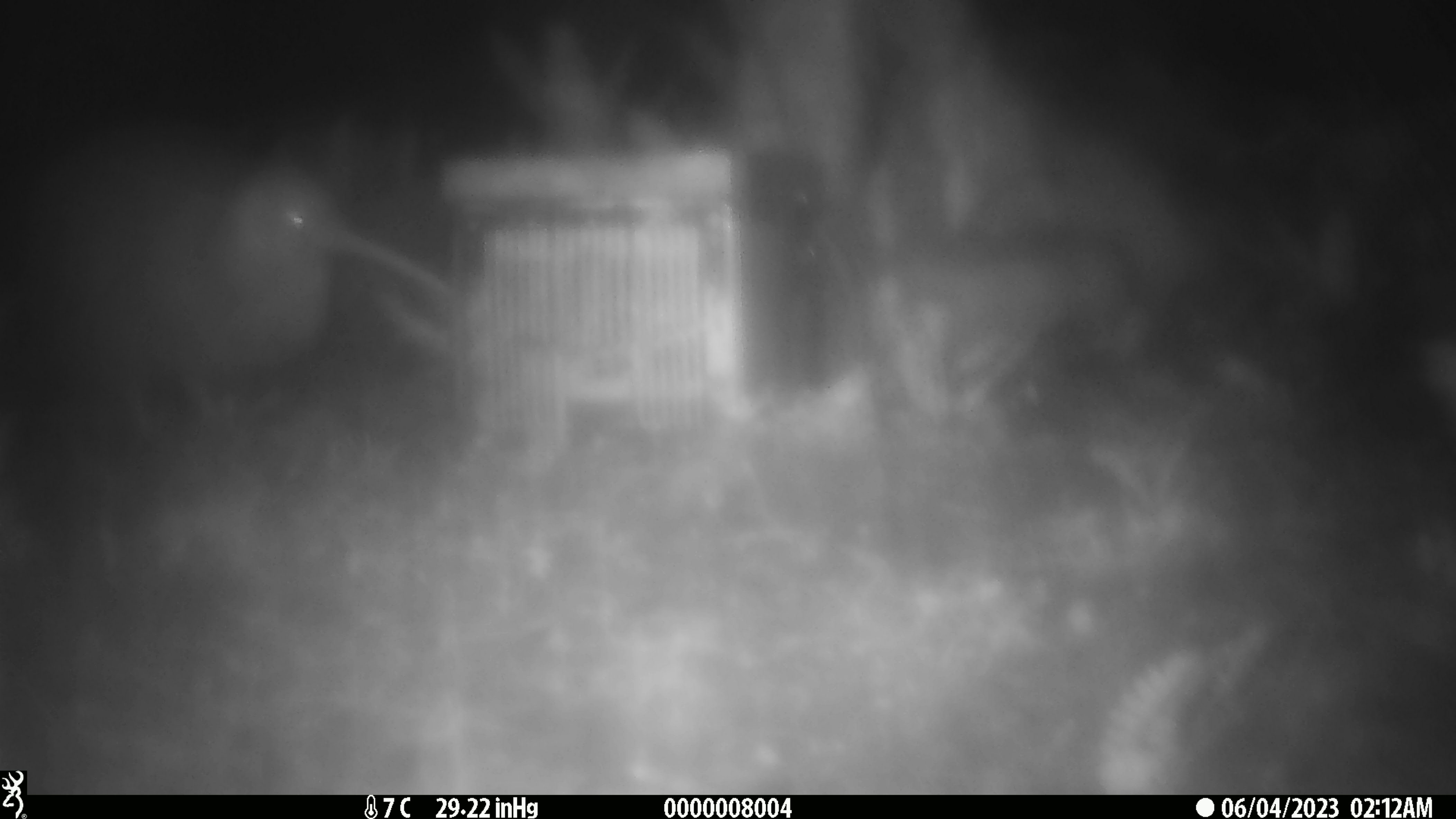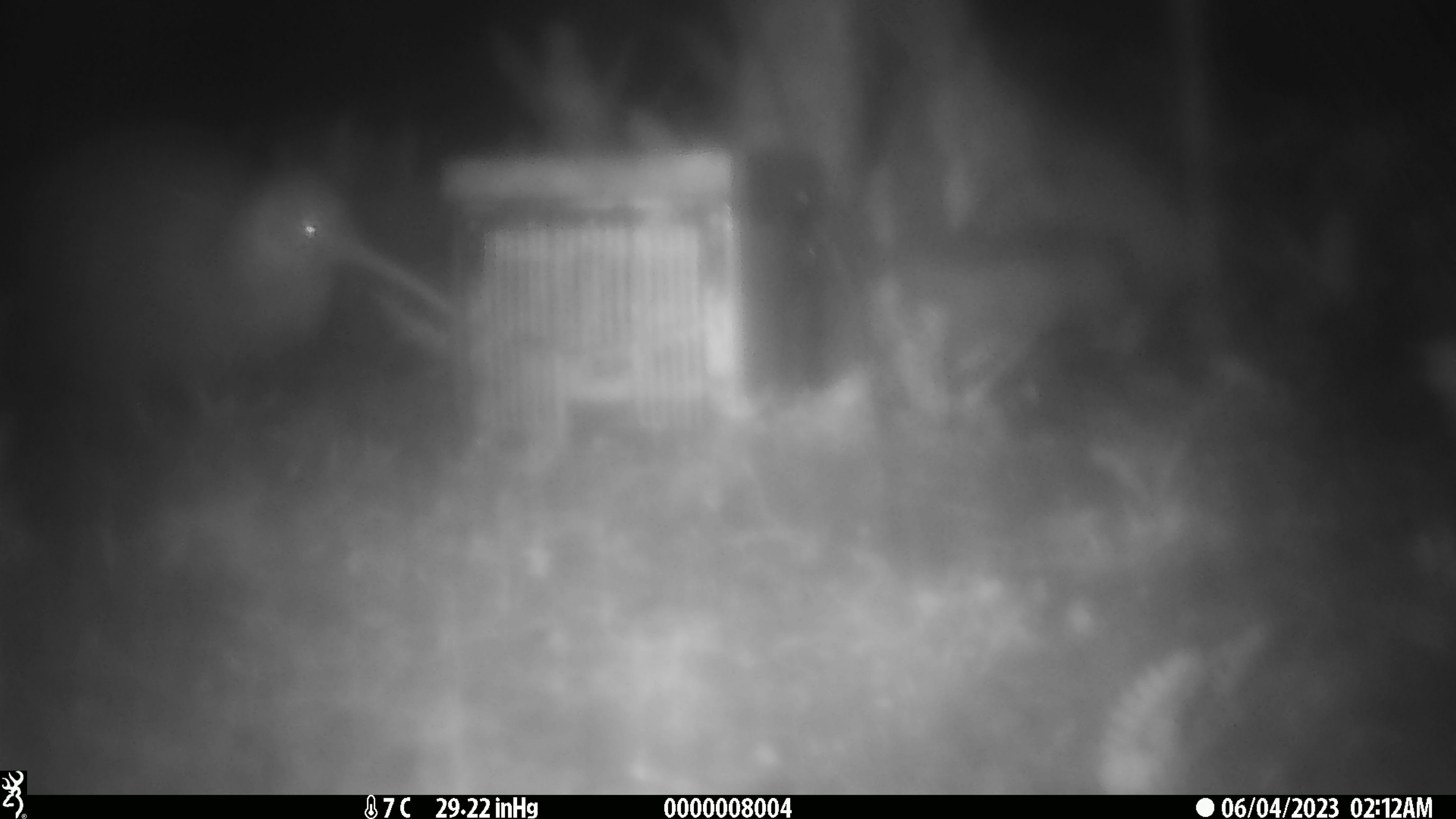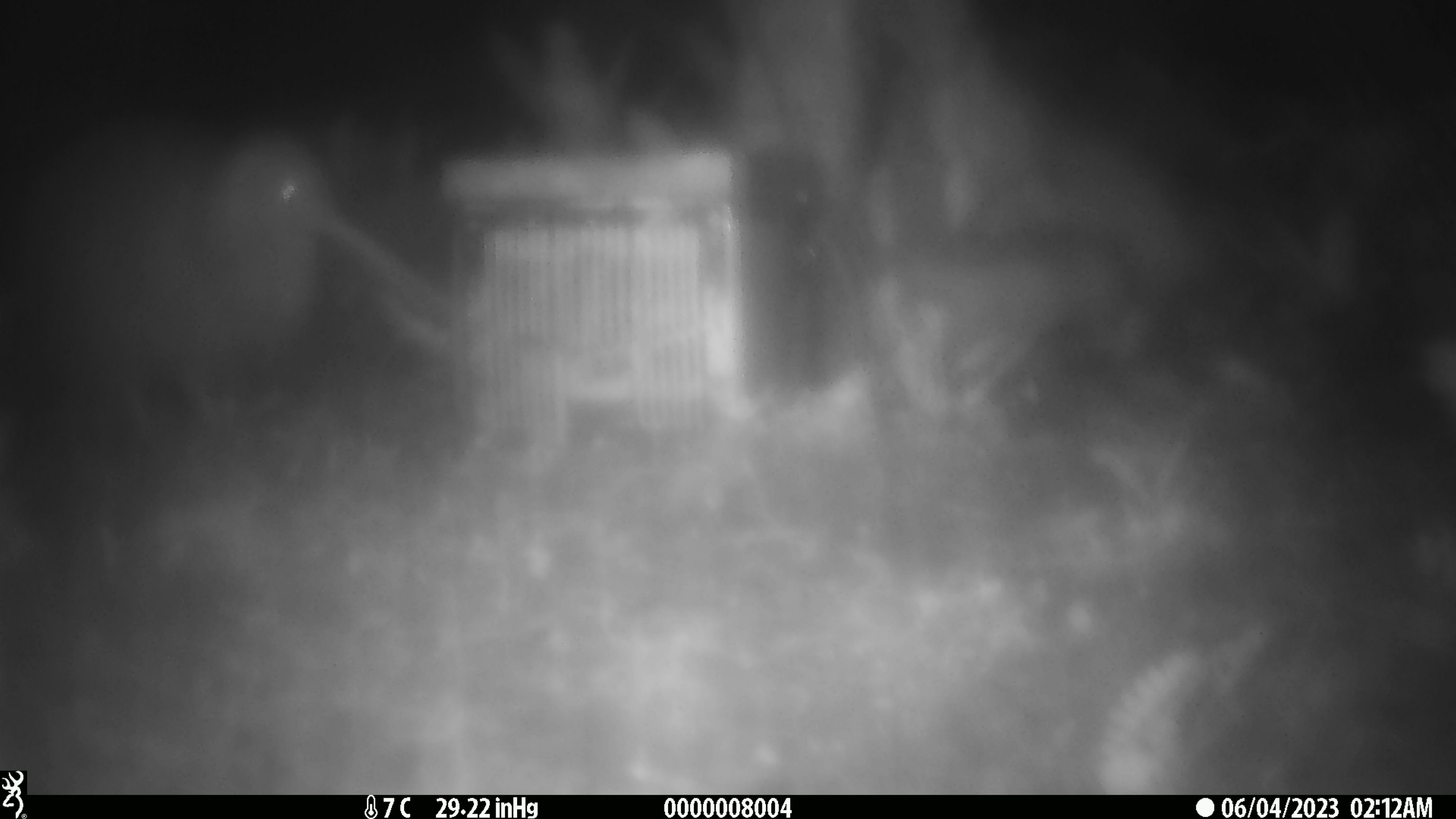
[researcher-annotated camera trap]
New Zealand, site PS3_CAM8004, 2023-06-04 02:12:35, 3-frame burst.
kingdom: Animalia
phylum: Chordata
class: Aves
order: Apterygiformes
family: Apterygidae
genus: Apteryx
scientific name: Apteryx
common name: kiwi